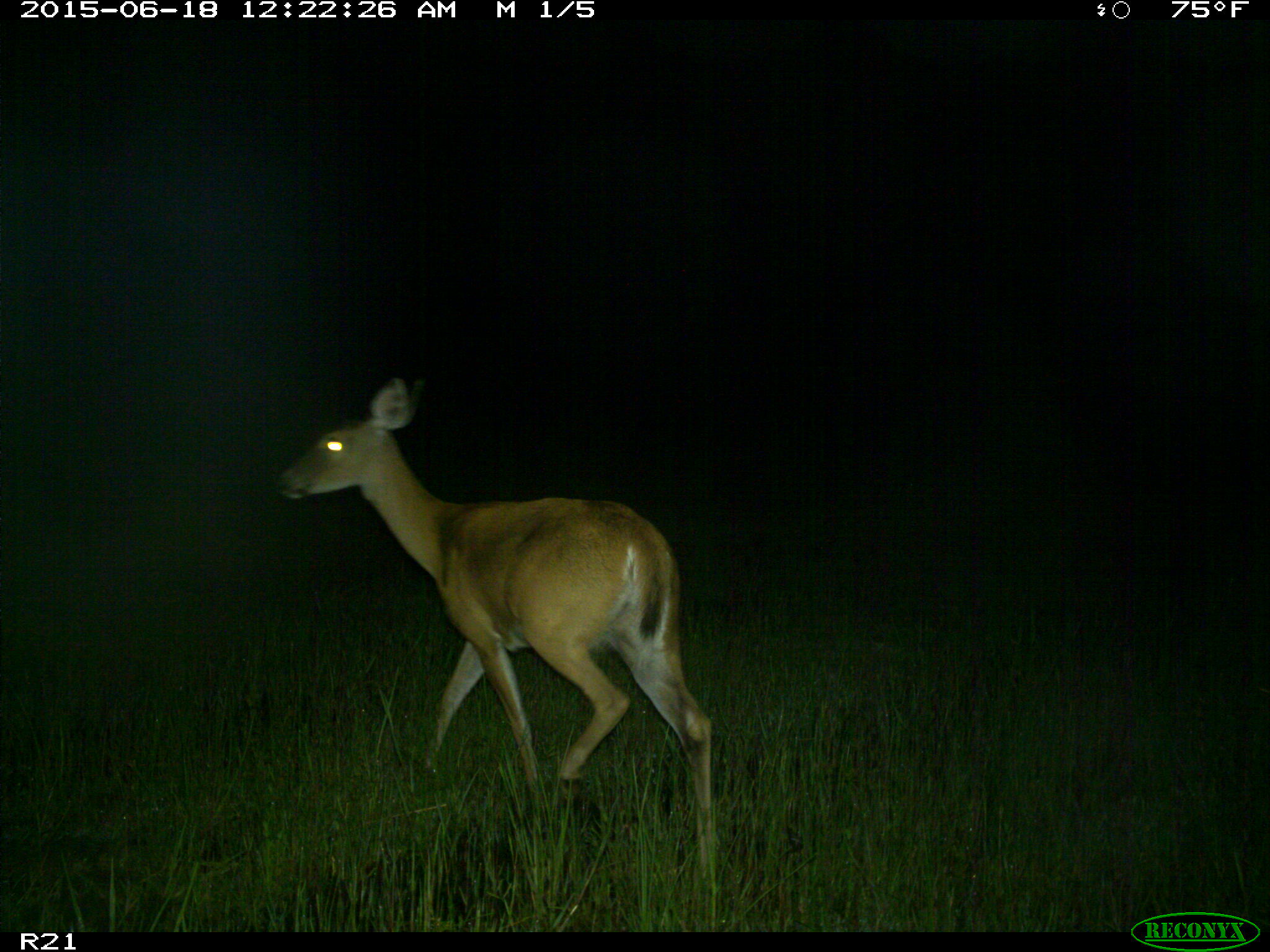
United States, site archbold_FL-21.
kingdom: Animalia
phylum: Chordata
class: Mammalia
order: Artiodactyla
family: Cervidae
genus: Odocoileus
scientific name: Odocoileus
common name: deer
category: unidentified deer